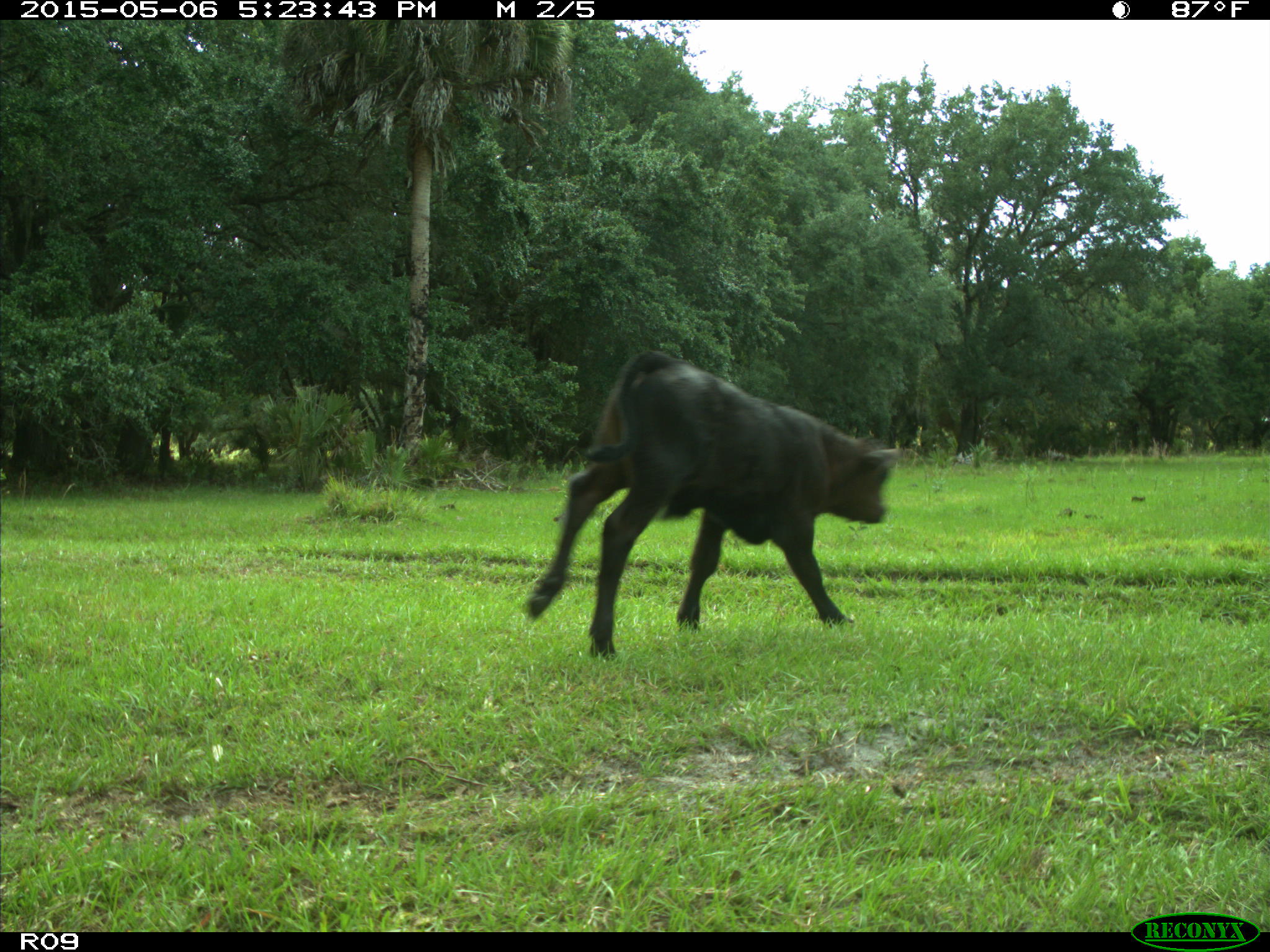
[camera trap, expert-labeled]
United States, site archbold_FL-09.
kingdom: Animalia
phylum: Chordata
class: Mammalia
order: Artiodactyla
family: Bovidae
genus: Bos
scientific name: Bos taurus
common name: domestic cow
Bos taurus (domestic cow).